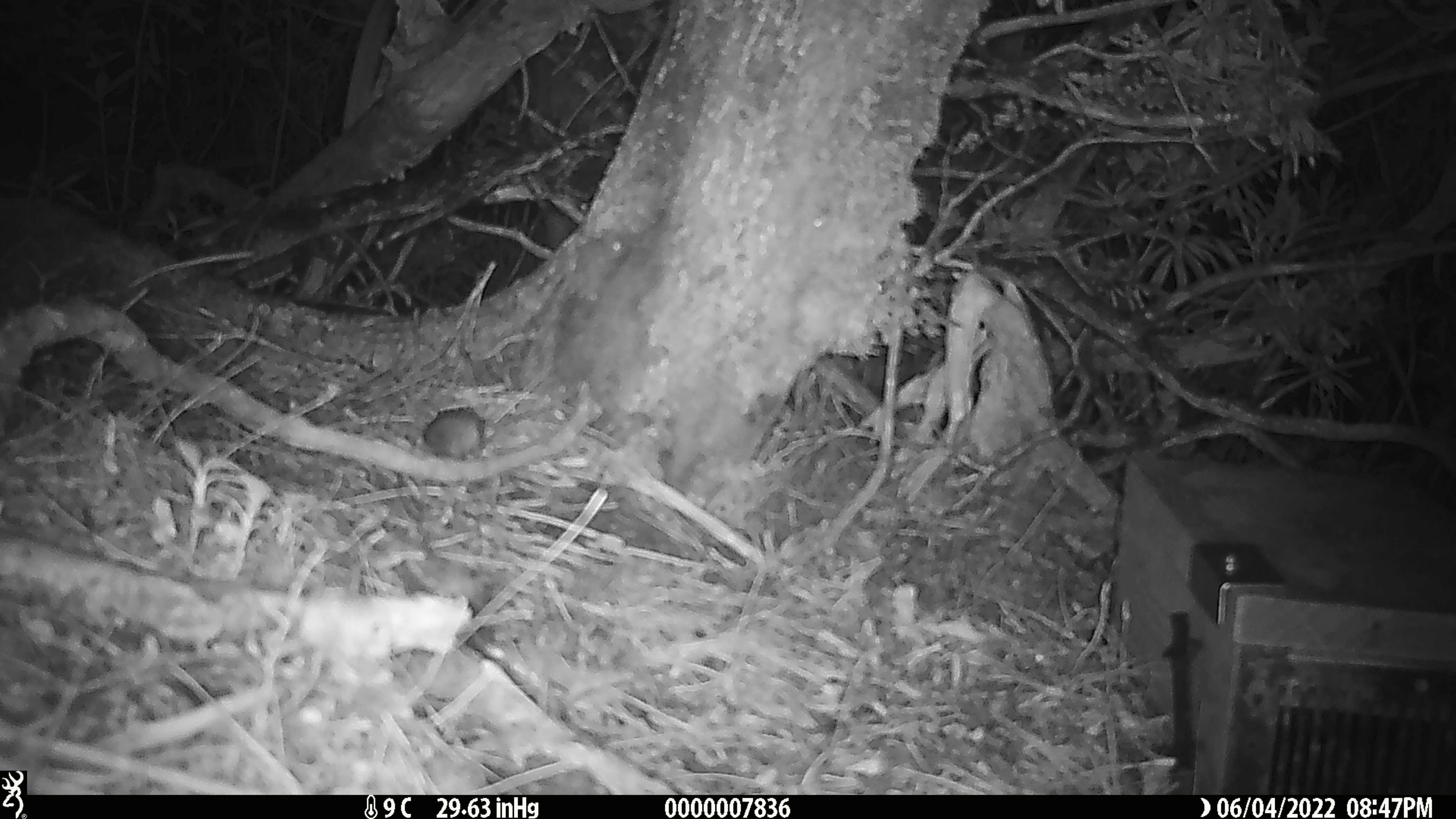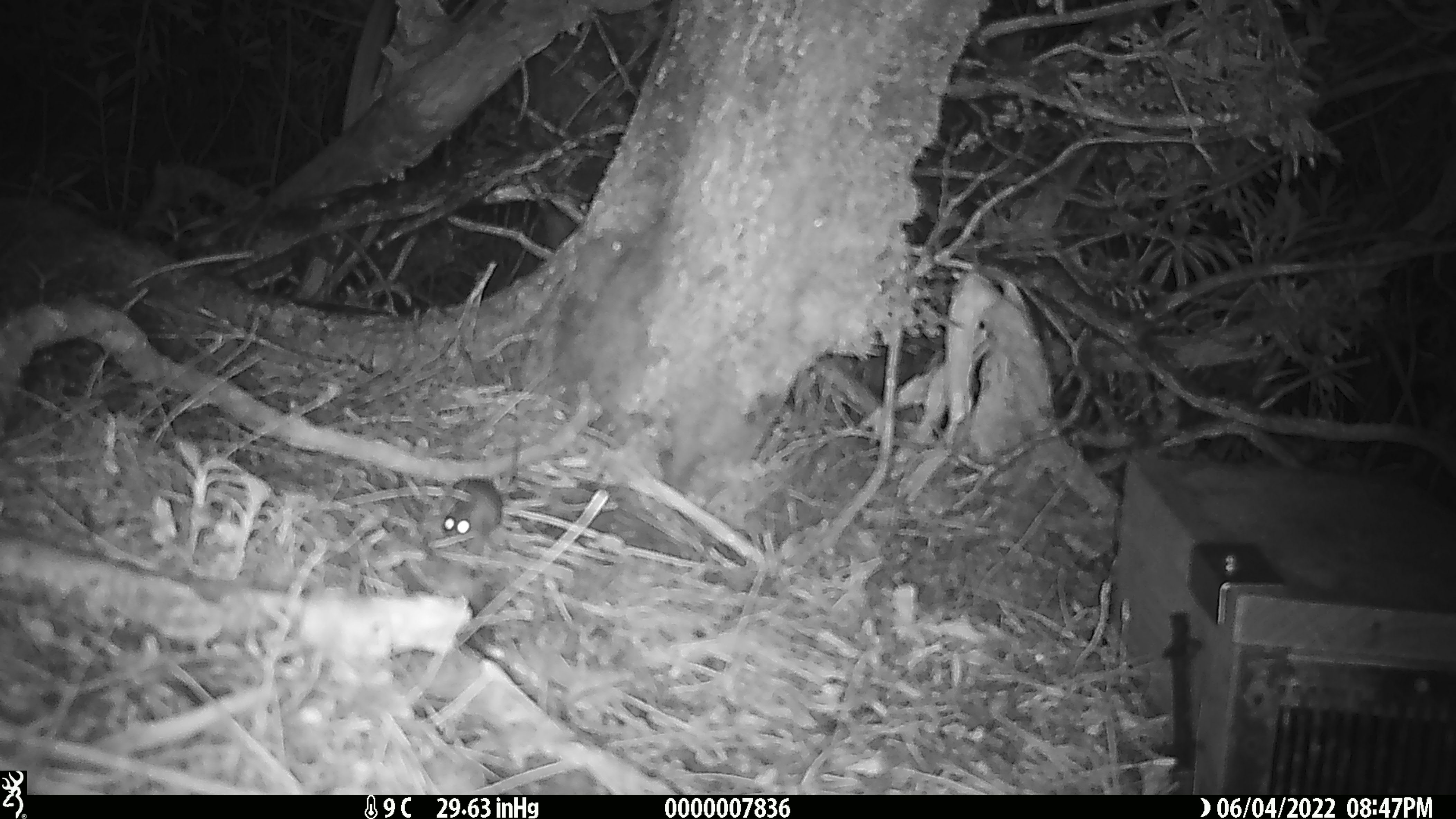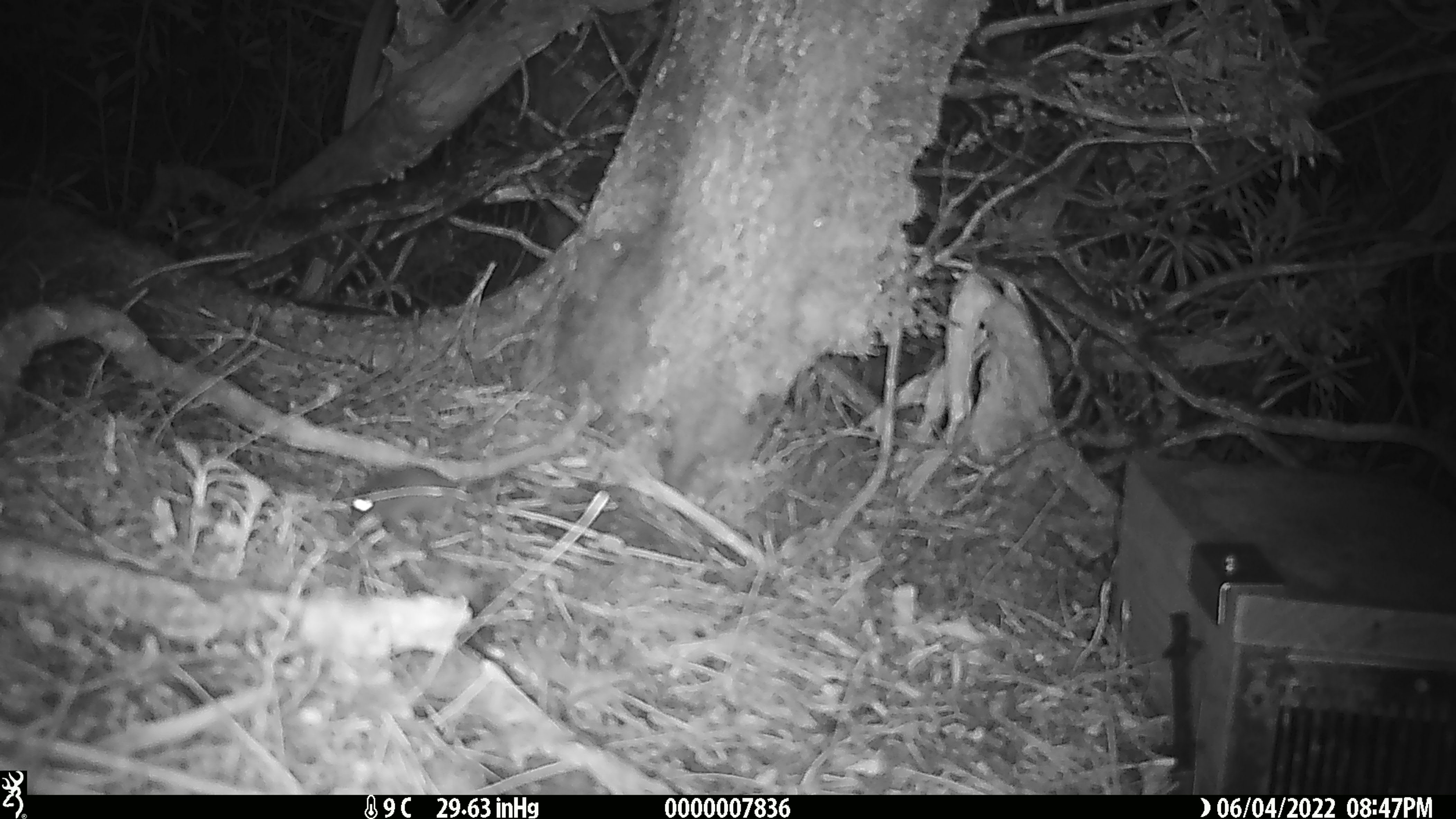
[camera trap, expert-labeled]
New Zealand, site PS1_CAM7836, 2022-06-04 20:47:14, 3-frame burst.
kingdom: Animalia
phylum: Chordata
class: Mammalia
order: Rodentia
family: Muridae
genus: Mus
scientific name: Mus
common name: mouse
Mouse (Mus).